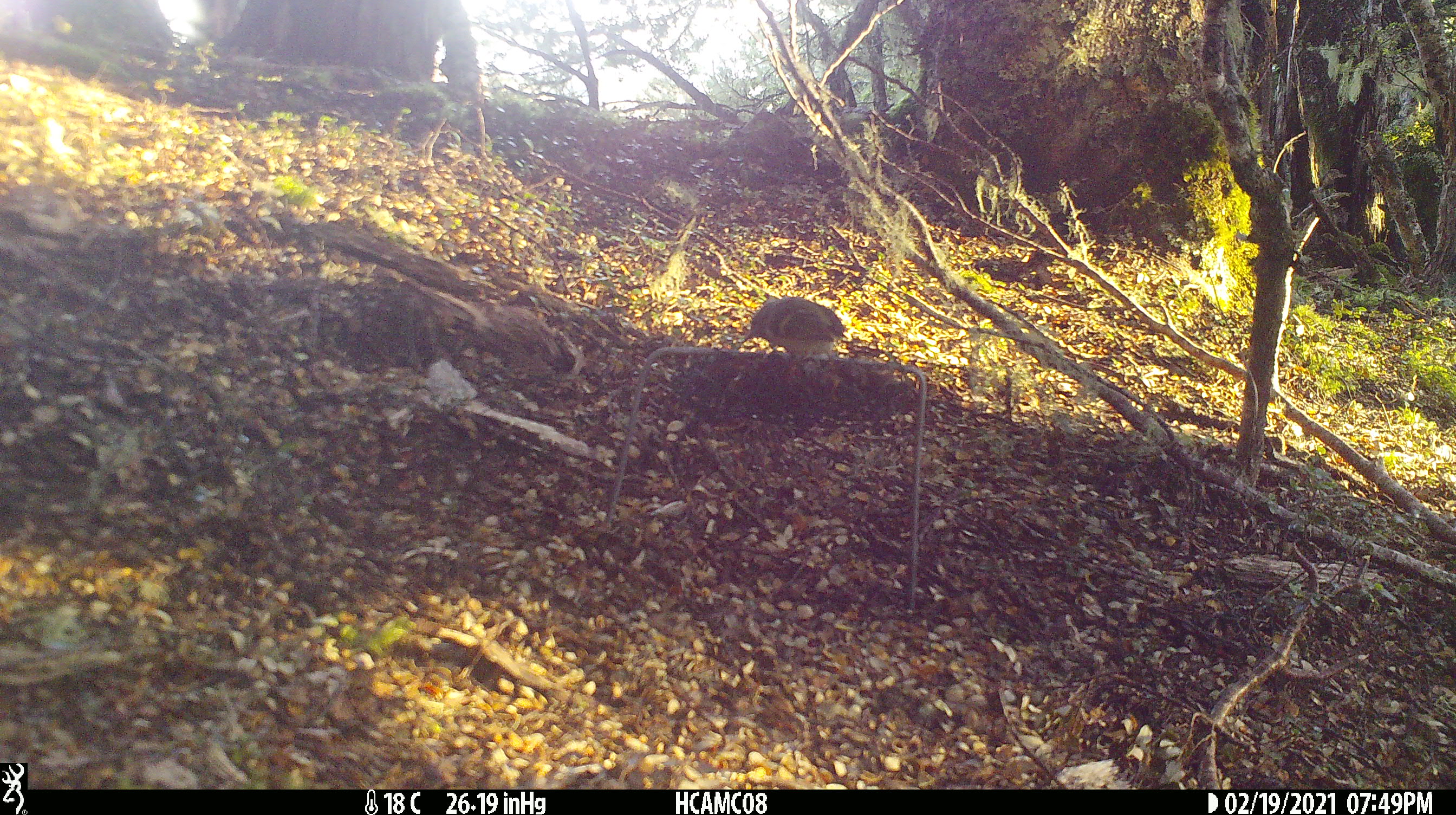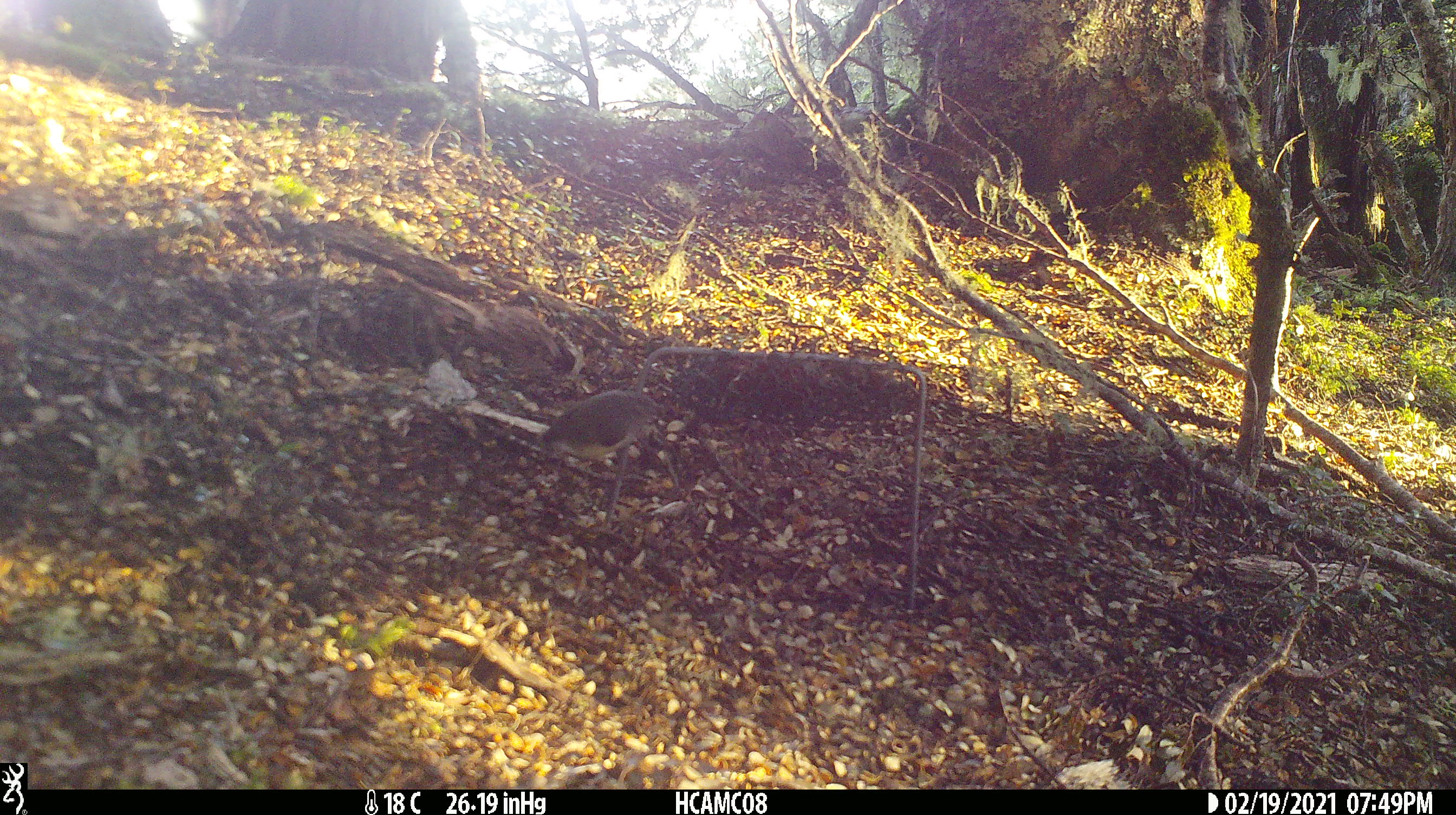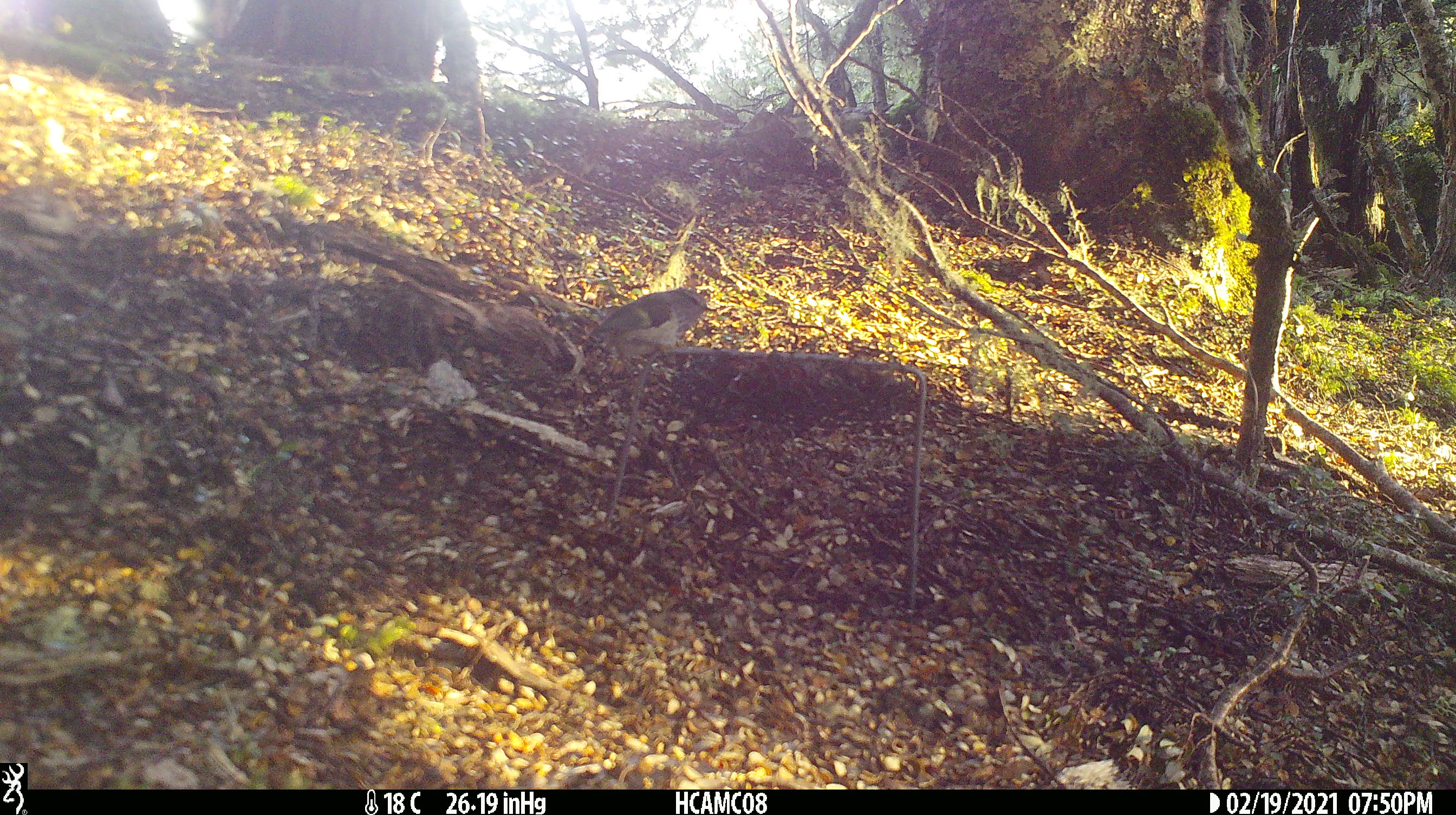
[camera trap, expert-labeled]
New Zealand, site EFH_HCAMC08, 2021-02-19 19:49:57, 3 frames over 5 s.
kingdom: Animalia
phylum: Chordata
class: Aves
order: Passeriformes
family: Acanthisittidae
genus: Acanthisitta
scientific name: Acanthisitta chloris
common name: rifleman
Rifleman (Acanthisitta chloris).